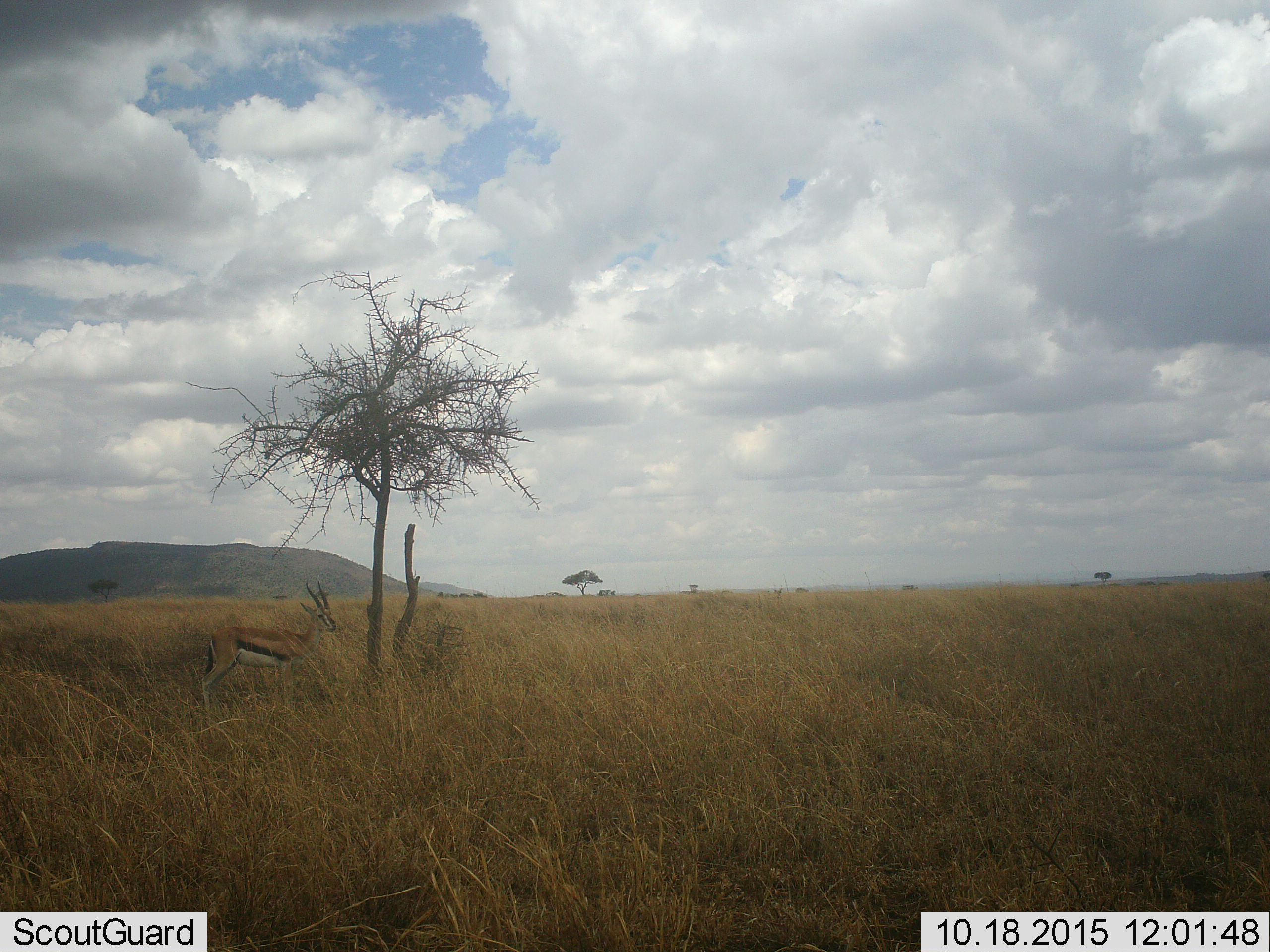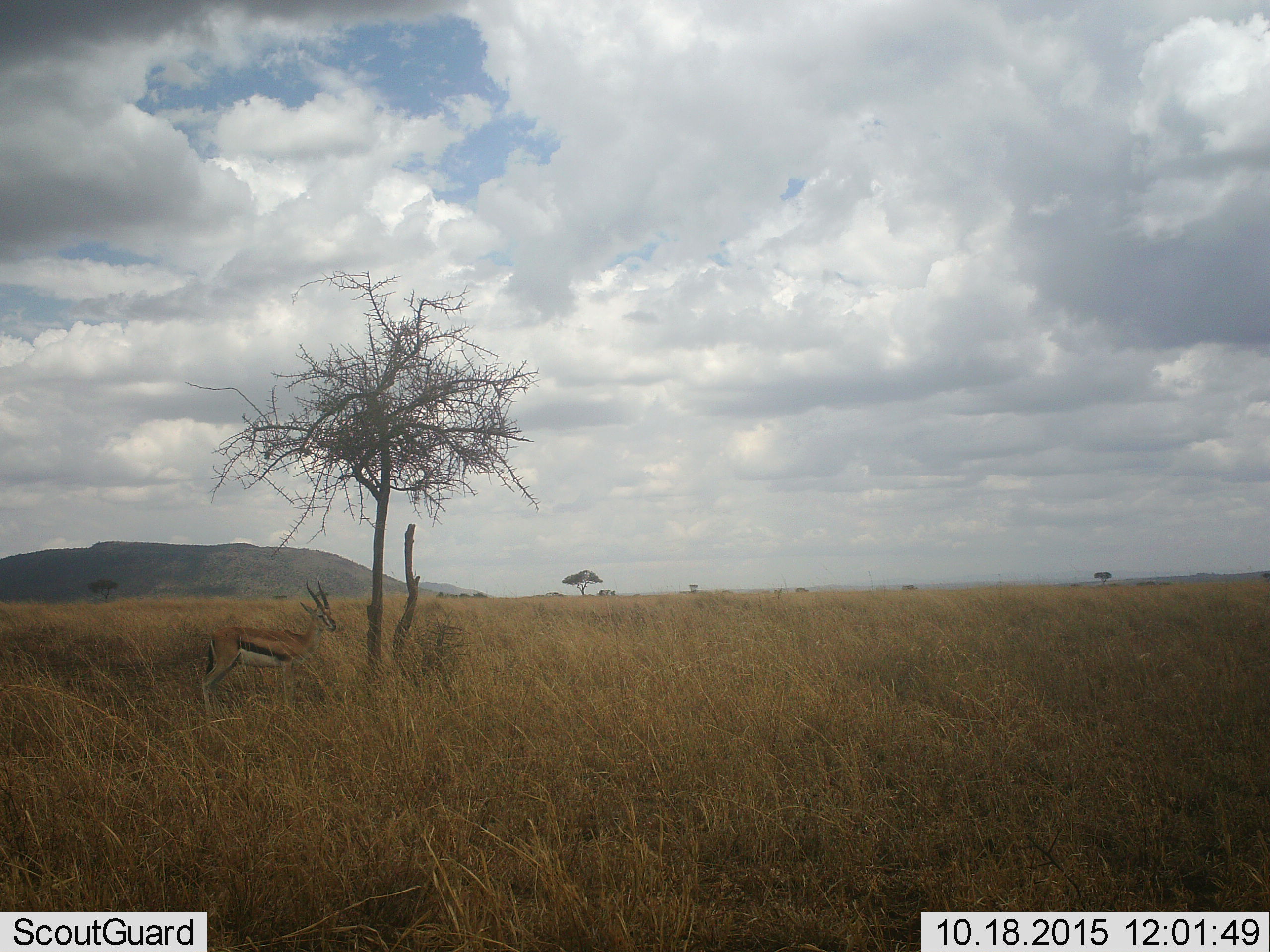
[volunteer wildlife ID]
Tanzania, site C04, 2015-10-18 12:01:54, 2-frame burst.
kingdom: Animalia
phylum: Chordata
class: Mammalia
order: Artiodactyla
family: Bovidae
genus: Eudorcas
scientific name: Eudorcas thomsonii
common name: thomson's gazelle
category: gazellethomsons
Gazellethomsons (thomson's gazelle) (Eudorcas thomsonii), count 1. Behavior (volunteer vote fractions): standing 94%, resting 0%, moving 6%, interacting 0%. Young present (vote fraction): 0%. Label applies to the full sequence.